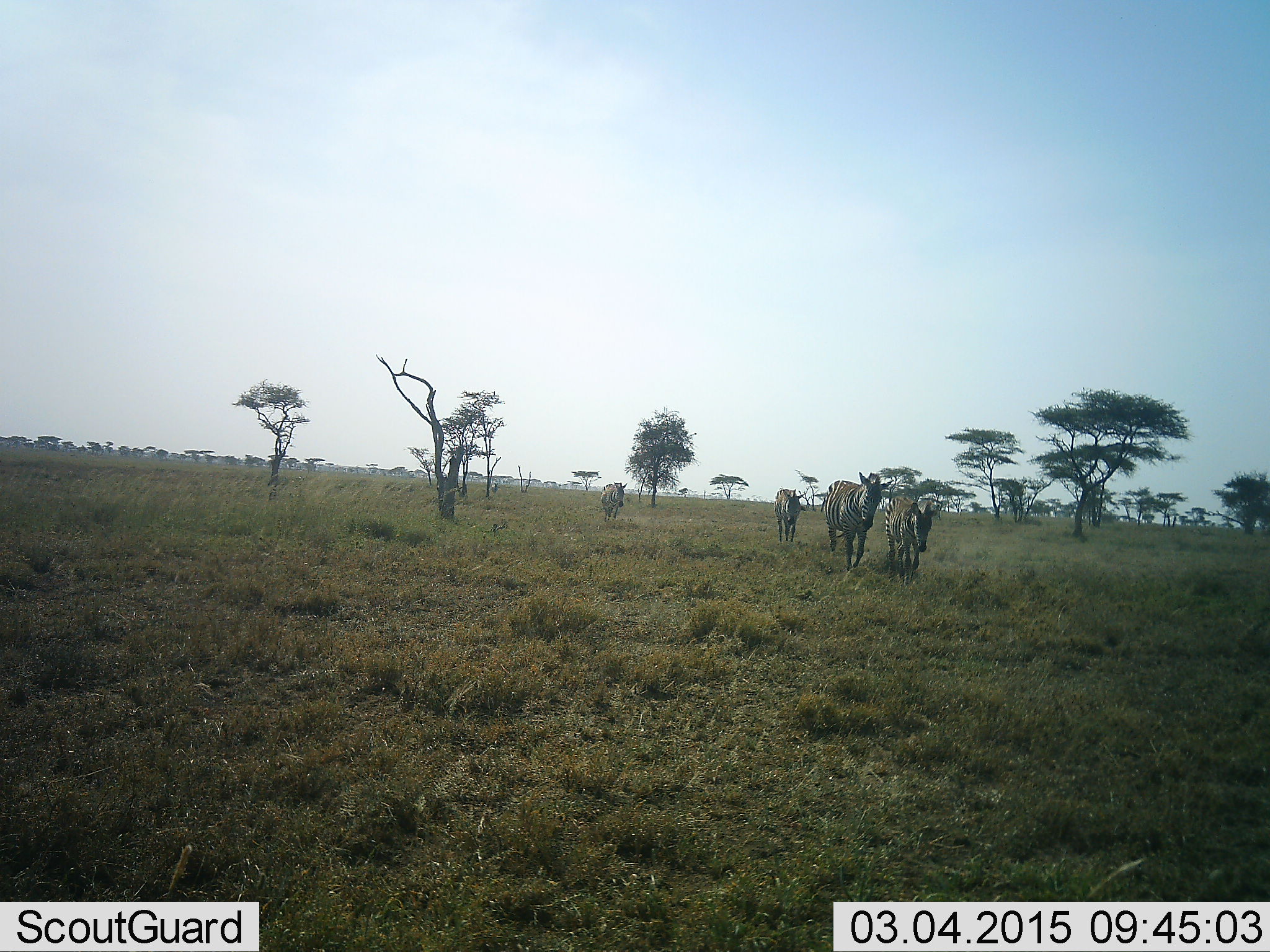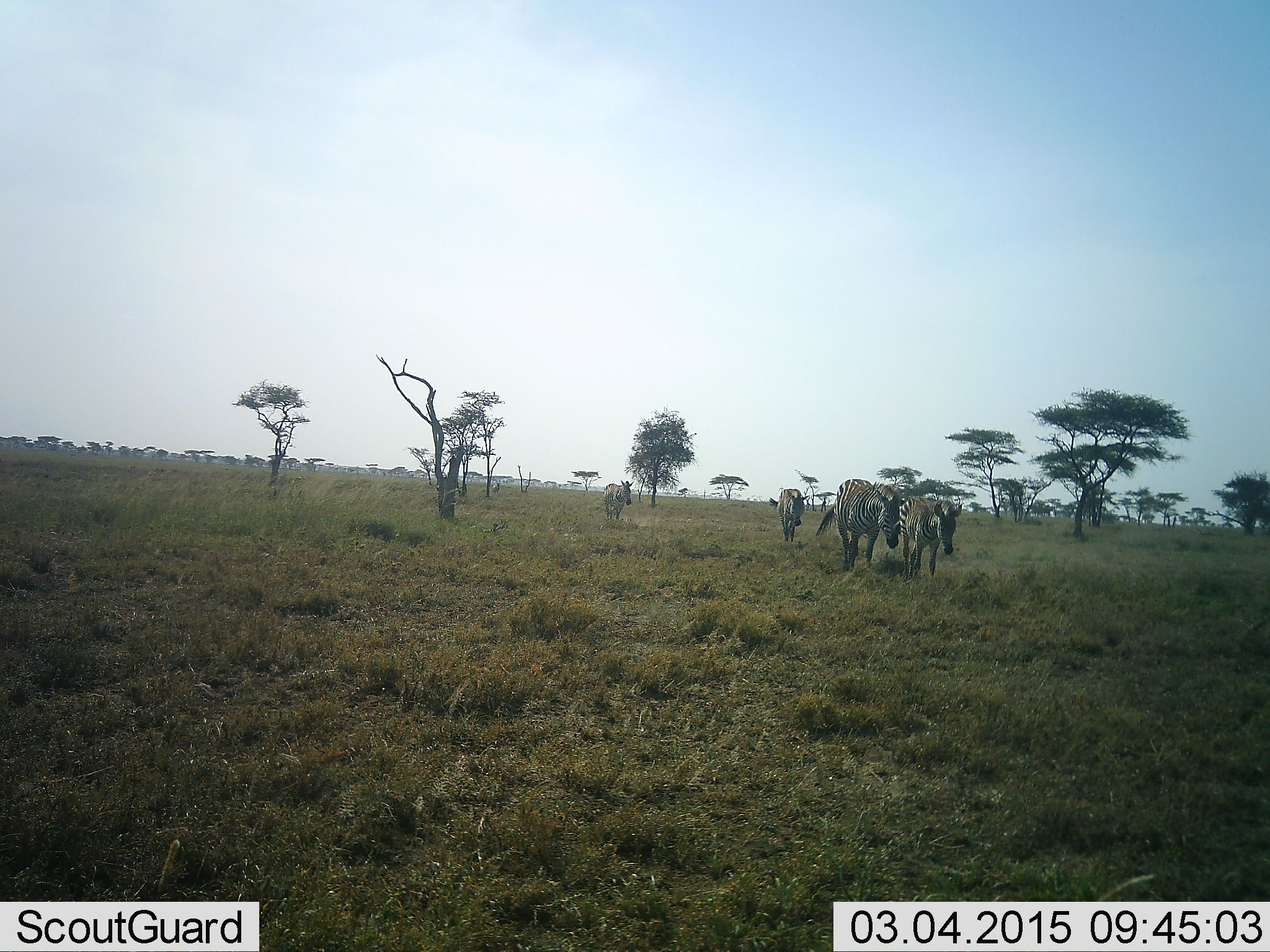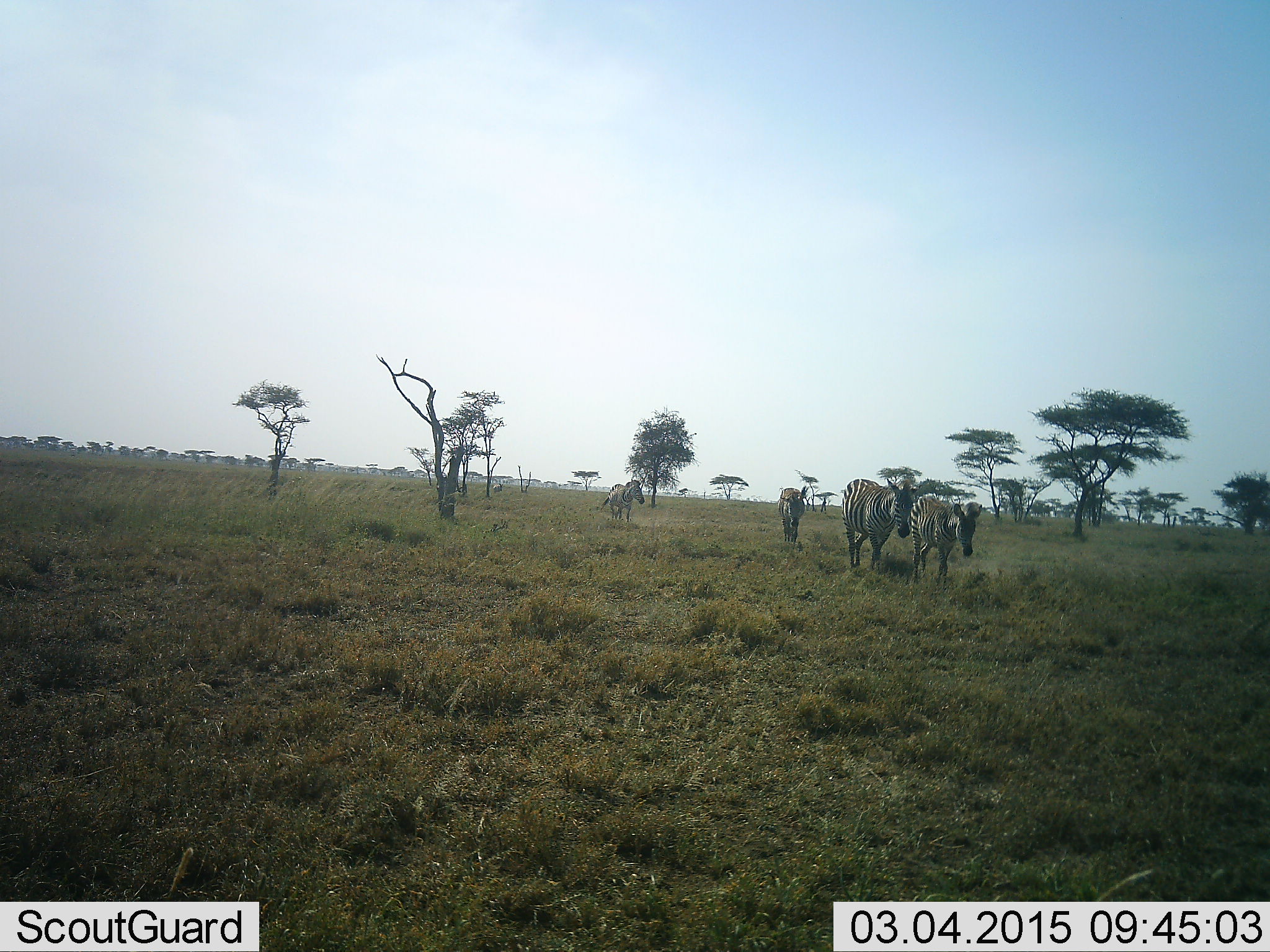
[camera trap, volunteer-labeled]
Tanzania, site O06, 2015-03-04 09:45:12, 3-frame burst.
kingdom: Animalia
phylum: Chordata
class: Mammalia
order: Perissodactyla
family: Equidae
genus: Equus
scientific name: Equus quagga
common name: plains zebra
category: zebra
Zebra (plains zebra) (Equus quagga), count 4. Behavior (volunteer vote fractions): standing 10%, resting 0%, moving 100%, interacting 0%. Young present (vote fraction): 0%. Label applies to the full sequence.